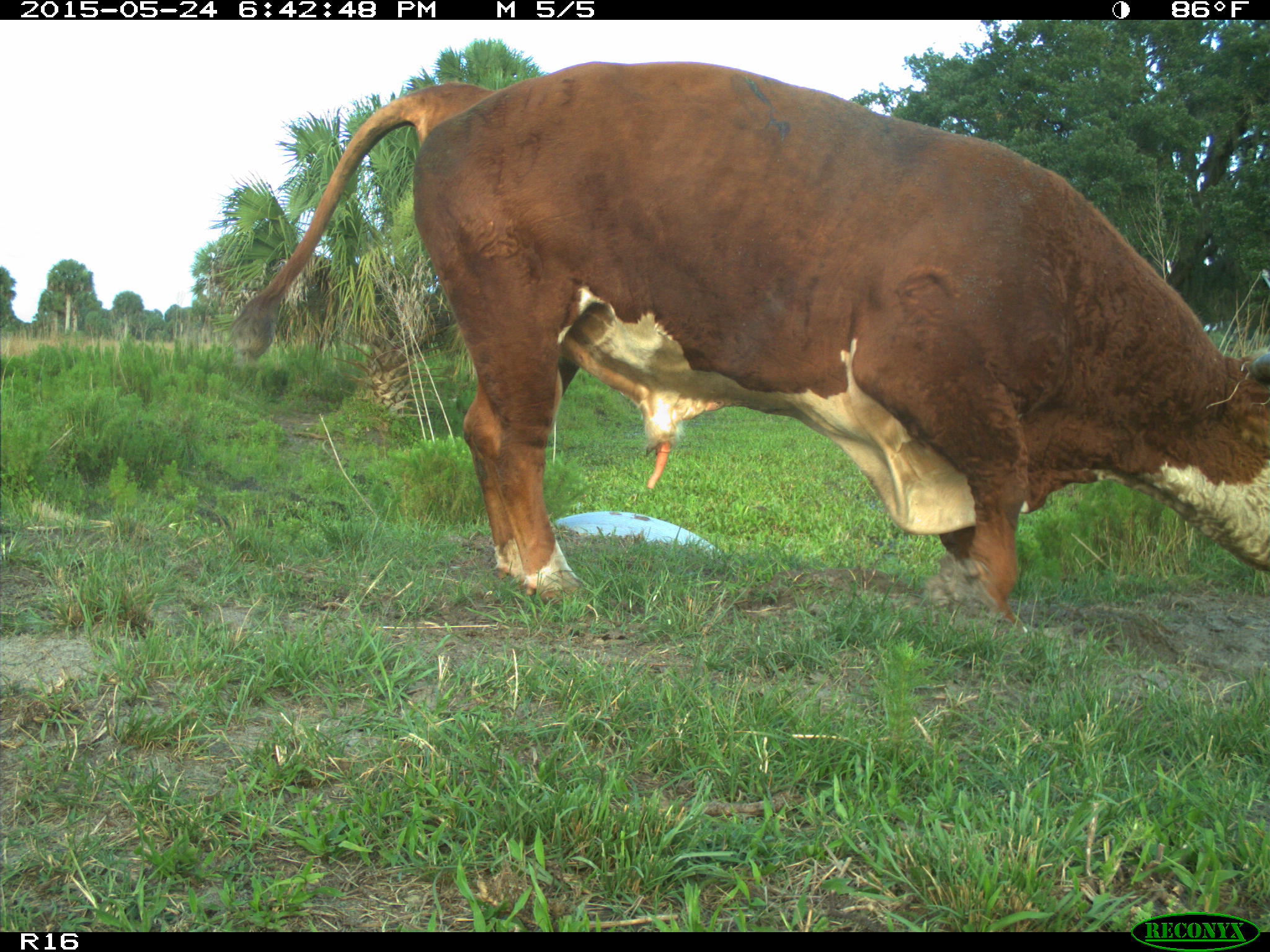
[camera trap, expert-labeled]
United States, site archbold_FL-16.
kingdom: Animalia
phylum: Chordata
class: Mammalia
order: Artiodactyla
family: Bovidae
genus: Bos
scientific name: Bos taurus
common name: domestic cow